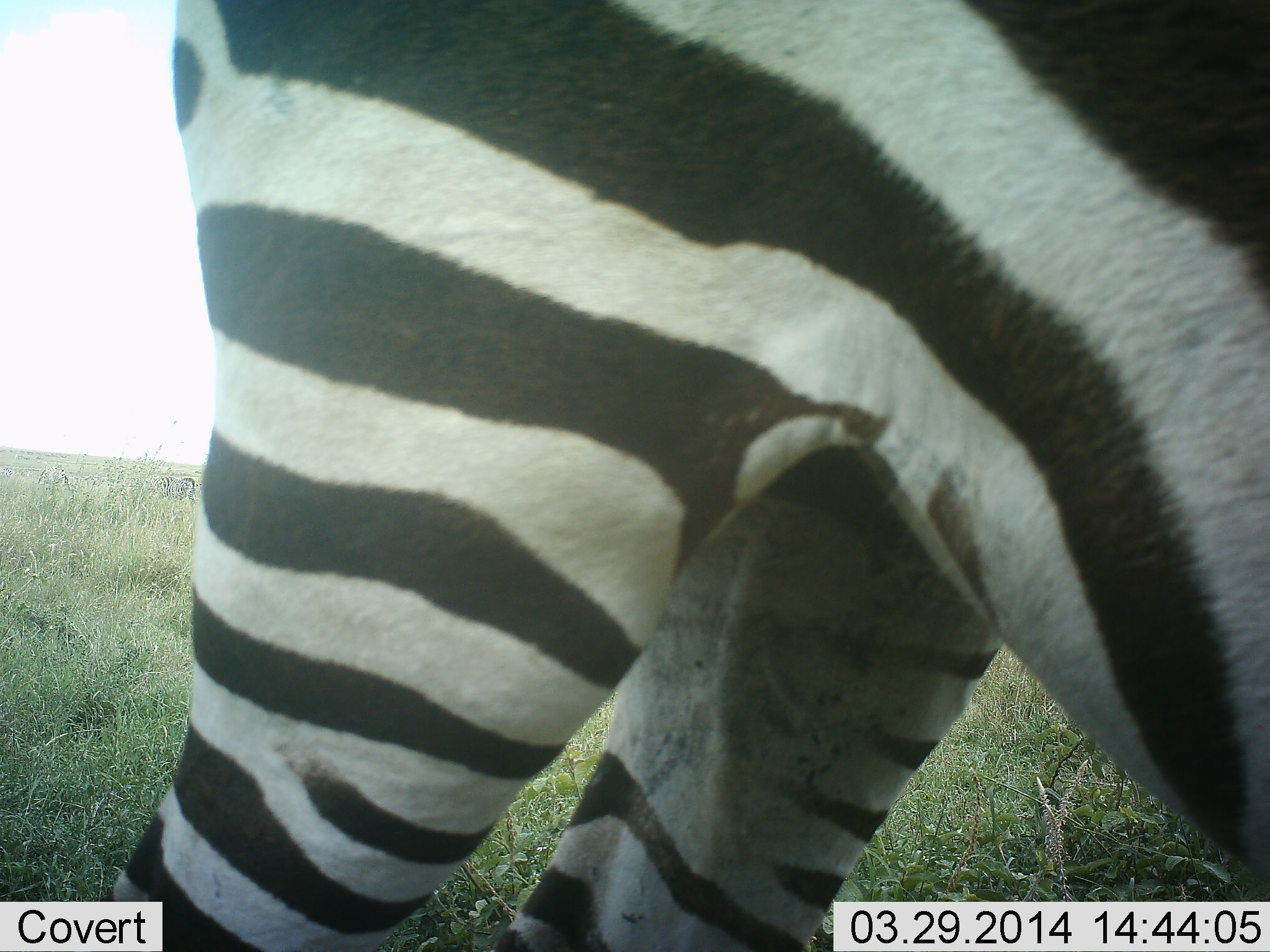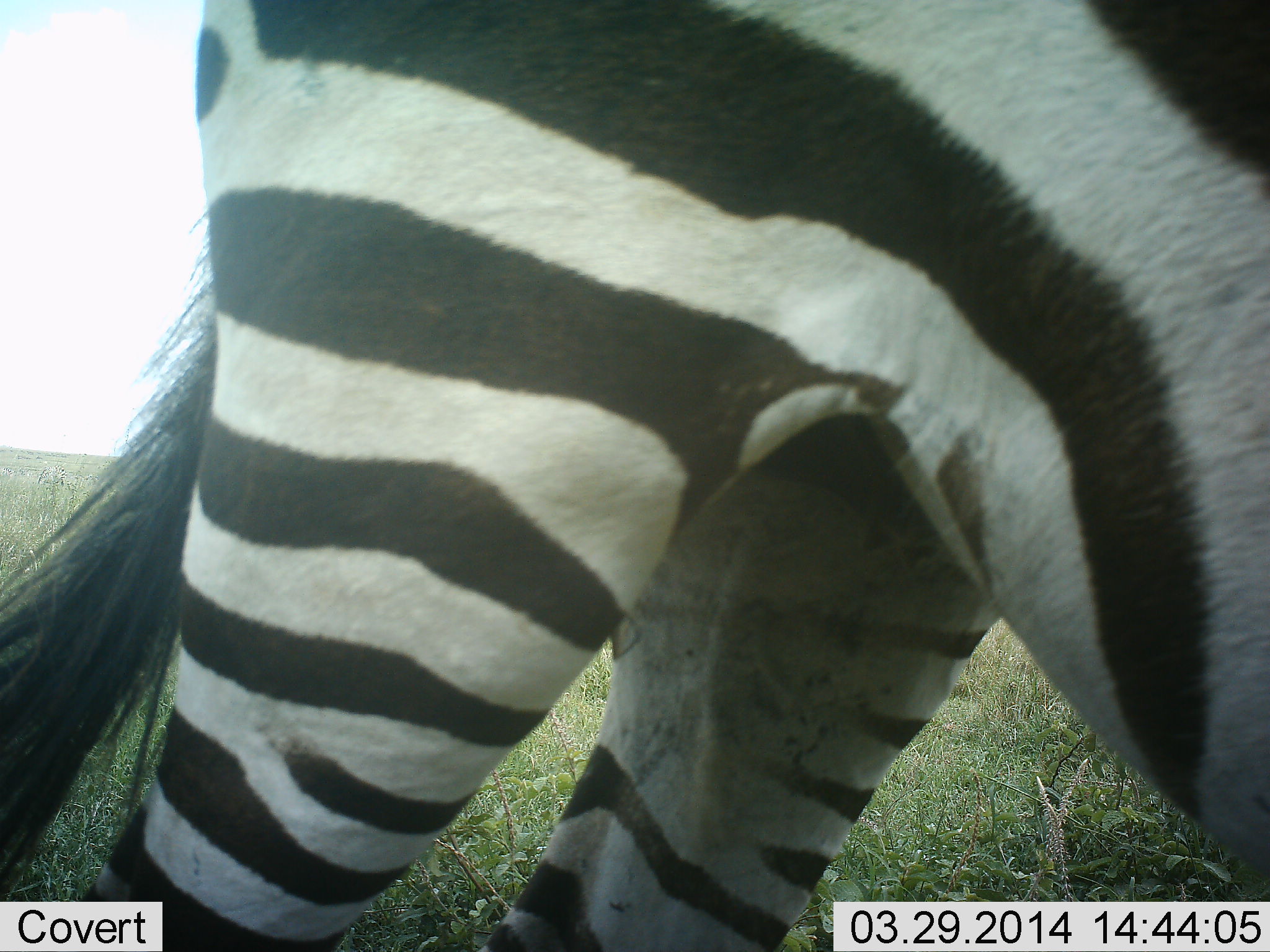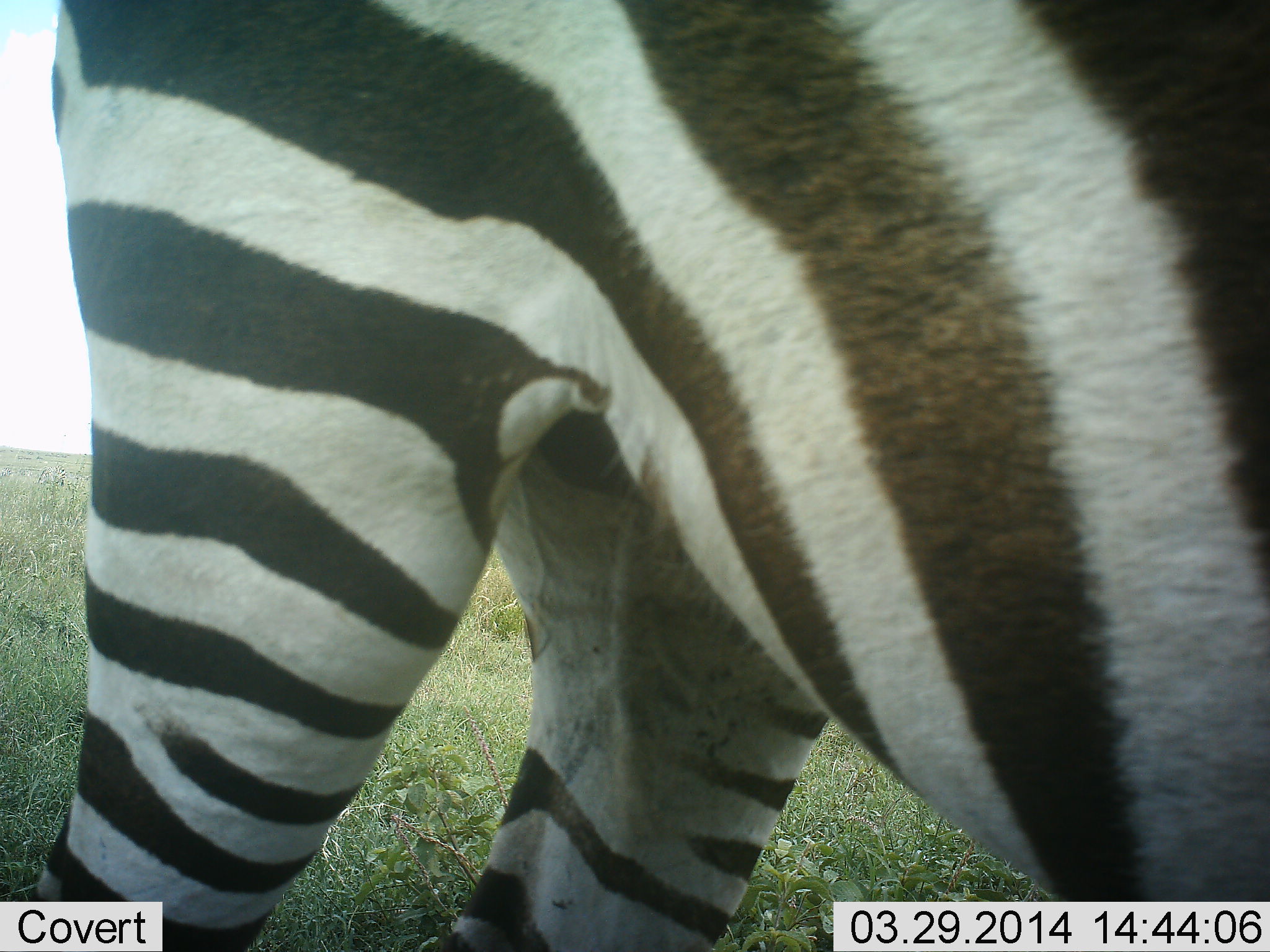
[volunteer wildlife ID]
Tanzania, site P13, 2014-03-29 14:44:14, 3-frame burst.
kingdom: Animalia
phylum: Chordata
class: Mammalia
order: Perissodactyla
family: Equidae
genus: Equus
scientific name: Equus quagga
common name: plains zebra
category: zebra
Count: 1.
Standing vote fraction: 90%.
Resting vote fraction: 0%.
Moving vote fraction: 0%.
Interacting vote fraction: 0%.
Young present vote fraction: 0%.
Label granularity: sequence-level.